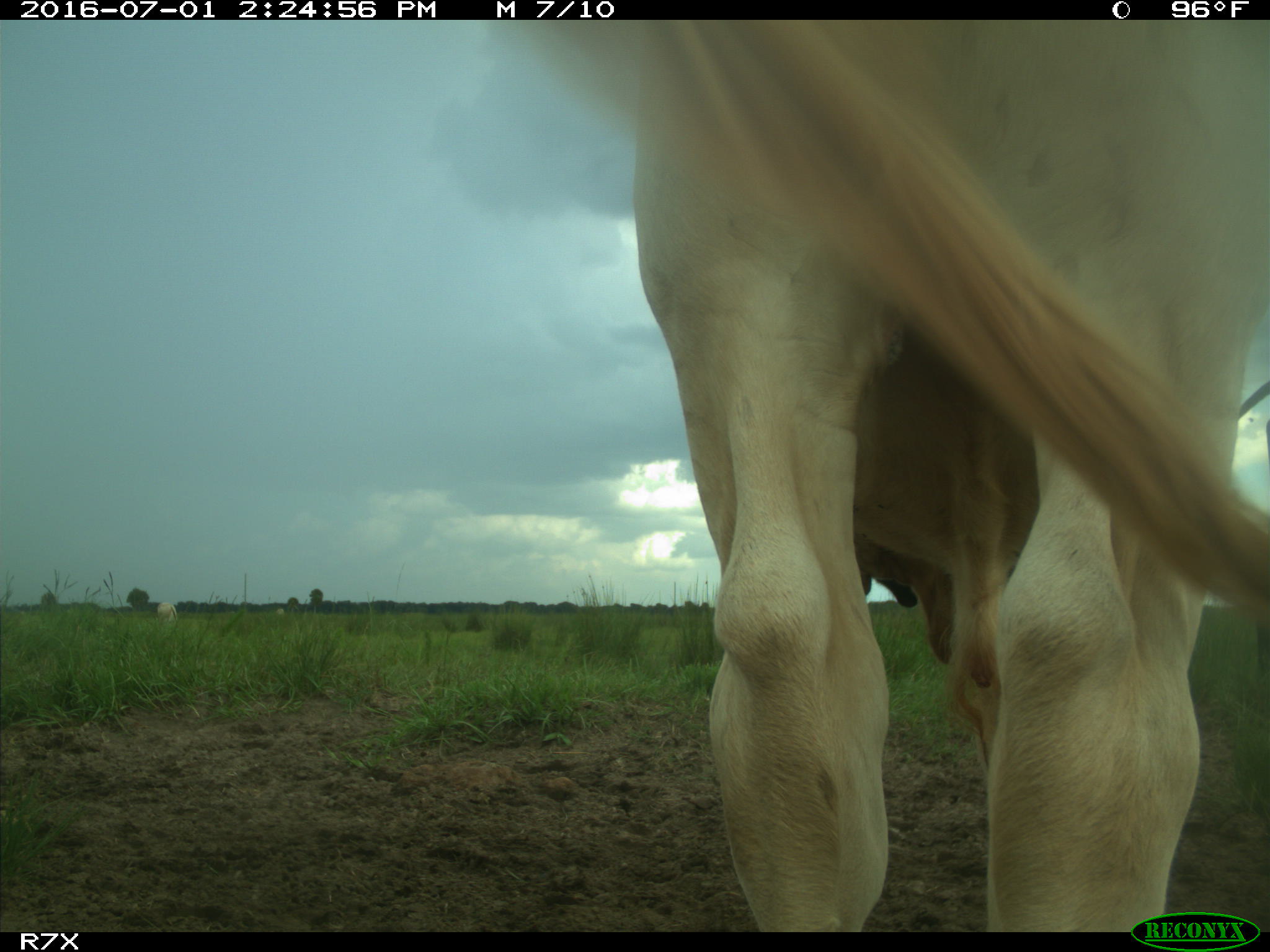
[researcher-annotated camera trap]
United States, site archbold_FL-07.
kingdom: Animalia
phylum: Chordata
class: Mammalia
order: Artiodactyla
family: Bovidae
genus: Bos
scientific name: Bos taurus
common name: domestic cow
Bos taurus (domestic cow).